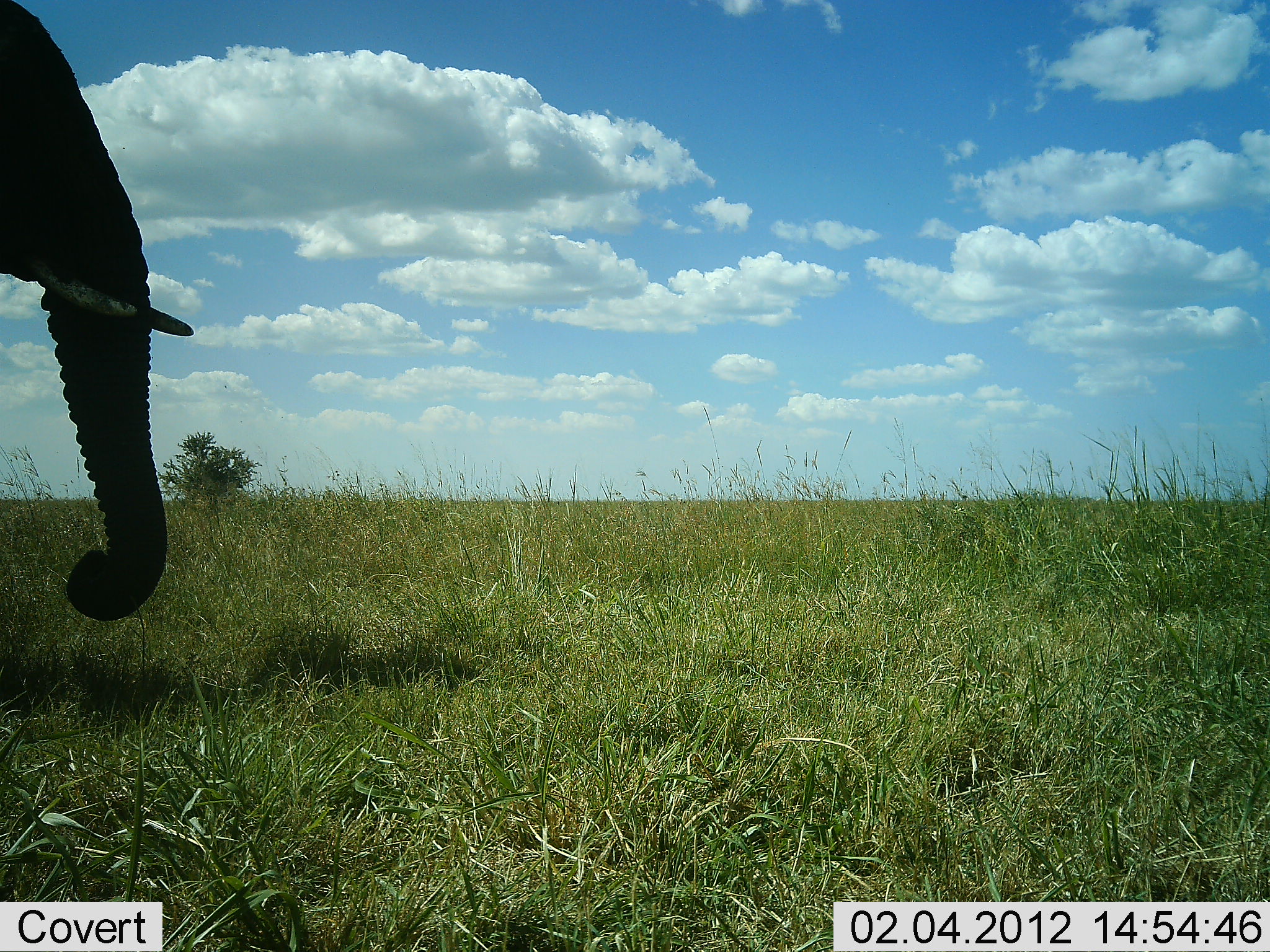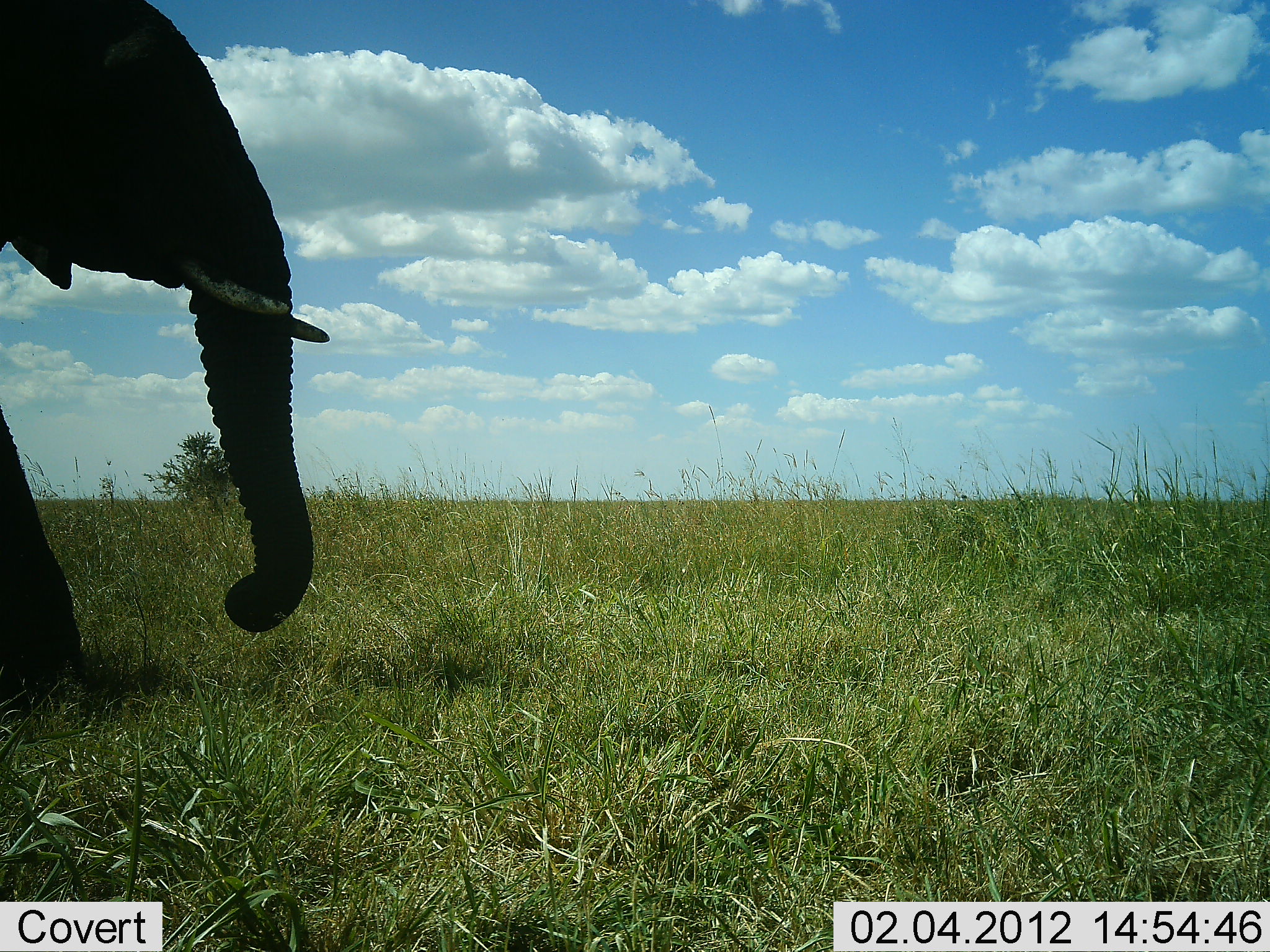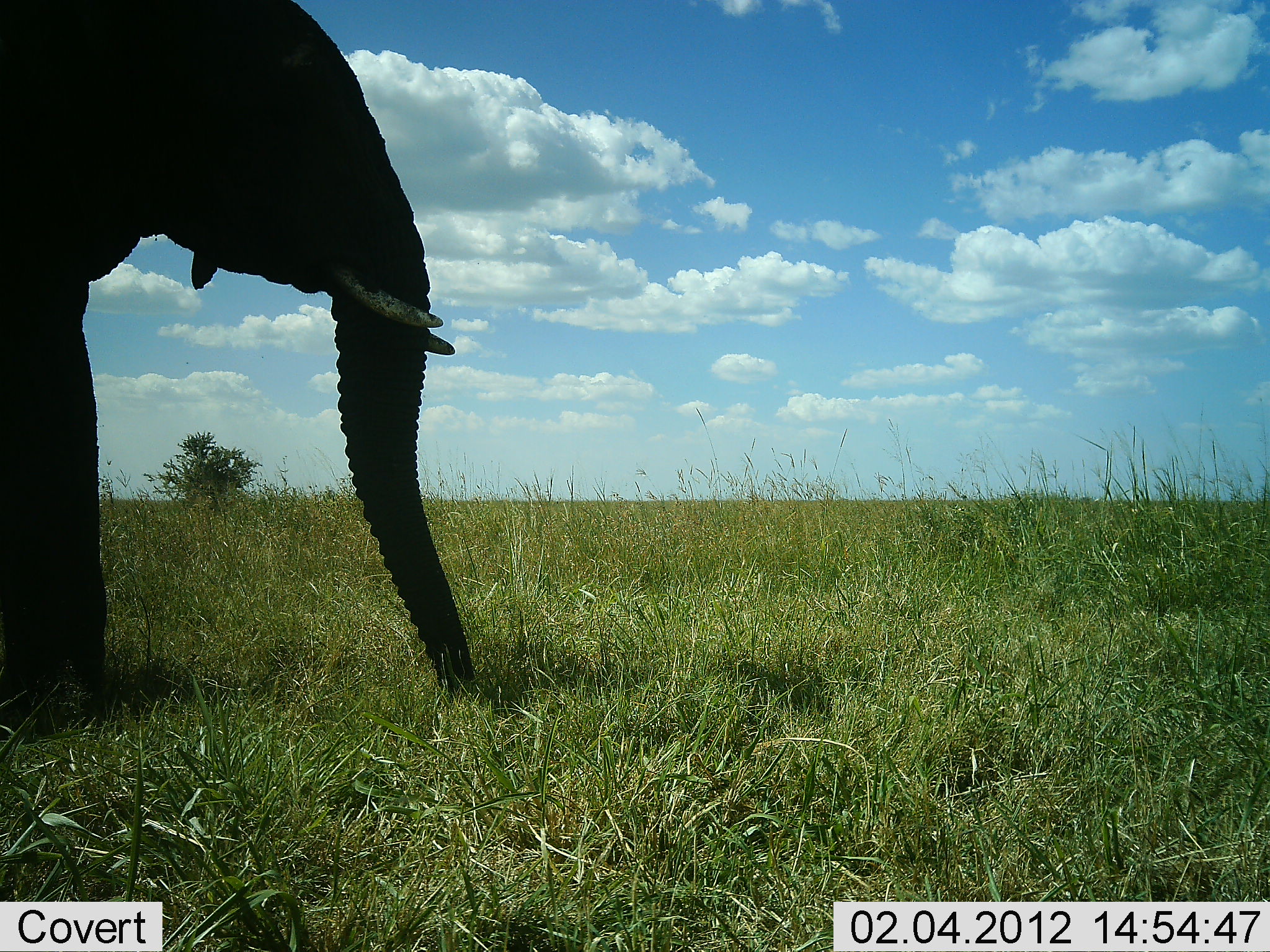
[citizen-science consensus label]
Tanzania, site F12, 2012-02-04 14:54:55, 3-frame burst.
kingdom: Animalia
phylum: Chordata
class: Mammalia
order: Proboscidea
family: Elephantidae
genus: Loxodonta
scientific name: Loxodonta africana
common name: african bush elephant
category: elephant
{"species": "elephant (african bush elephant) (Loxodonta africana)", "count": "1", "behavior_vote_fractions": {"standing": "0%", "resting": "0%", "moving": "100%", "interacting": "0%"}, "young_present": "0%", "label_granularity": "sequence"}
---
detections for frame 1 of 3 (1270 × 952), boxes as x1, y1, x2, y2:
animal: 0, 0, 193, 628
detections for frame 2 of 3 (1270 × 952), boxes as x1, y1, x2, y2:
animal: 0, 0, 329, 678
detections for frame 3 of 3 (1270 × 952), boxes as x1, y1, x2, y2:
animal: 1, 0, 482, 738